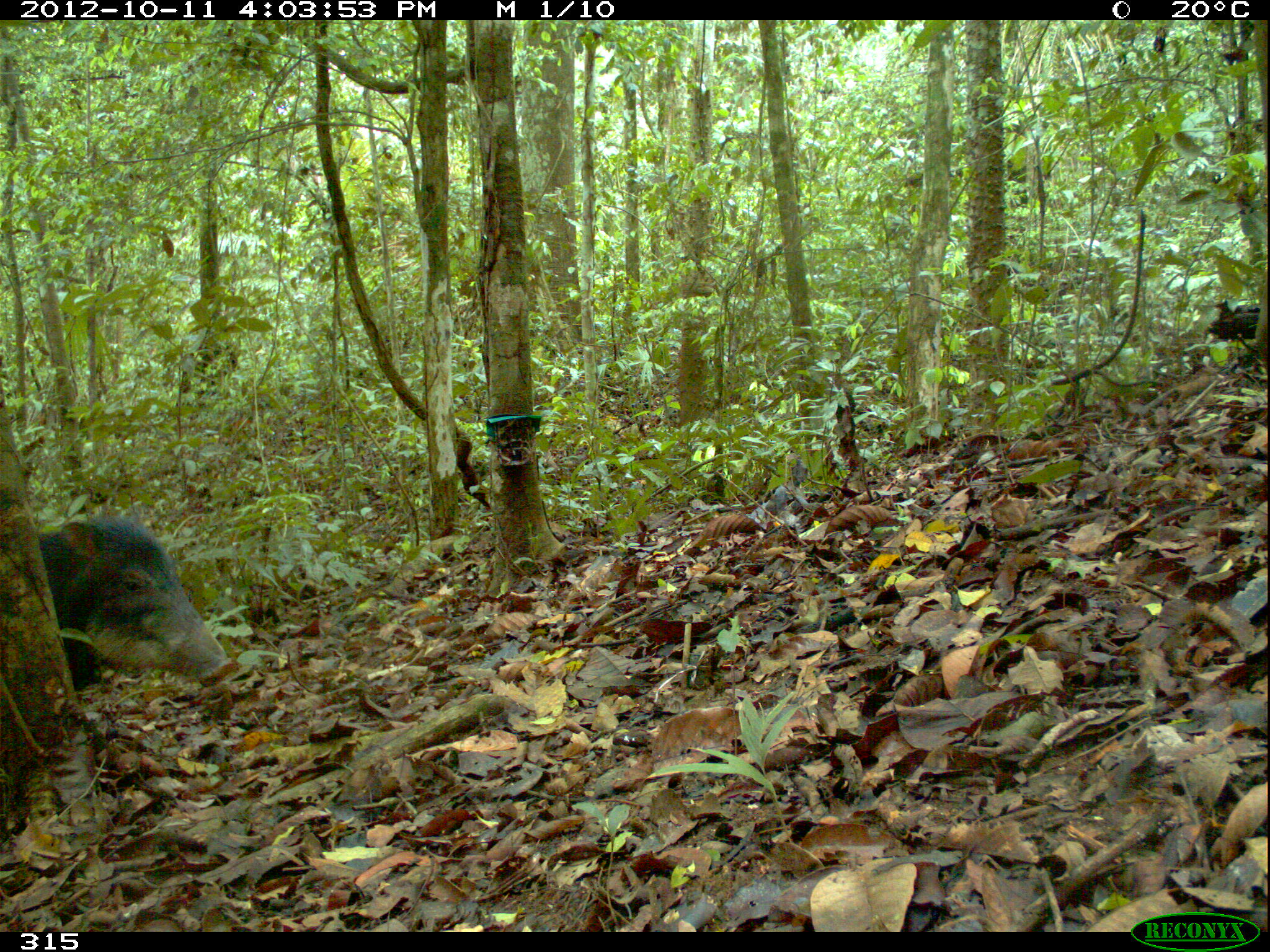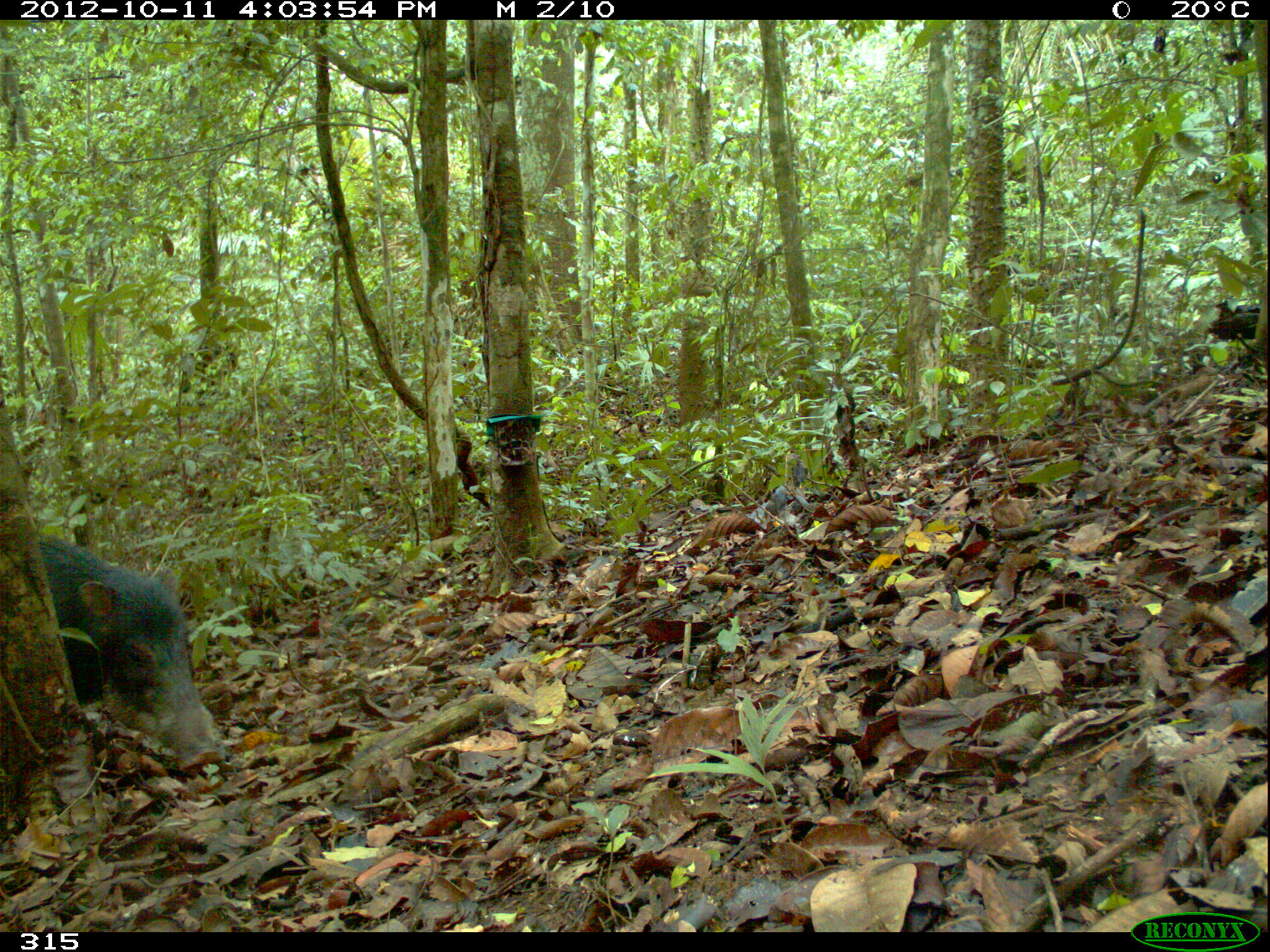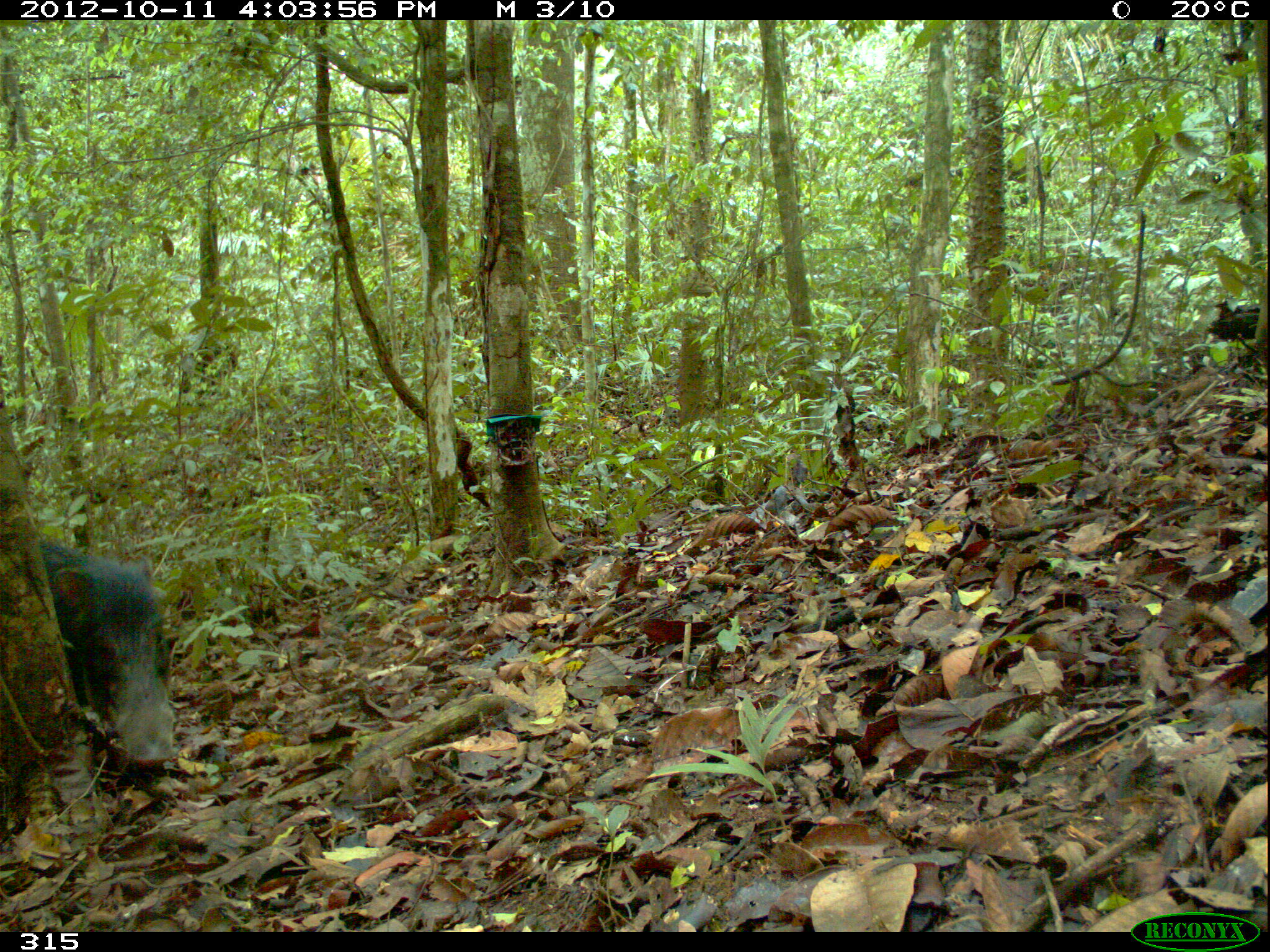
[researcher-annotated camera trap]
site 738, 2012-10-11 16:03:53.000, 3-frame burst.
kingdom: Animalia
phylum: Chordata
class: Mammalia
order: Artiodactyla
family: Tayassuidae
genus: Tayassu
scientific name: Tayassu pecari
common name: white-lipped peccary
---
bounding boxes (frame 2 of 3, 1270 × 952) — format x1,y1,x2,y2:
tayassu pecari: 34,533,226,770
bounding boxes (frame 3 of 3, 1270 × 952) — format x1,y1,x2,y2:
tayassu pecari: 39,533,179,772